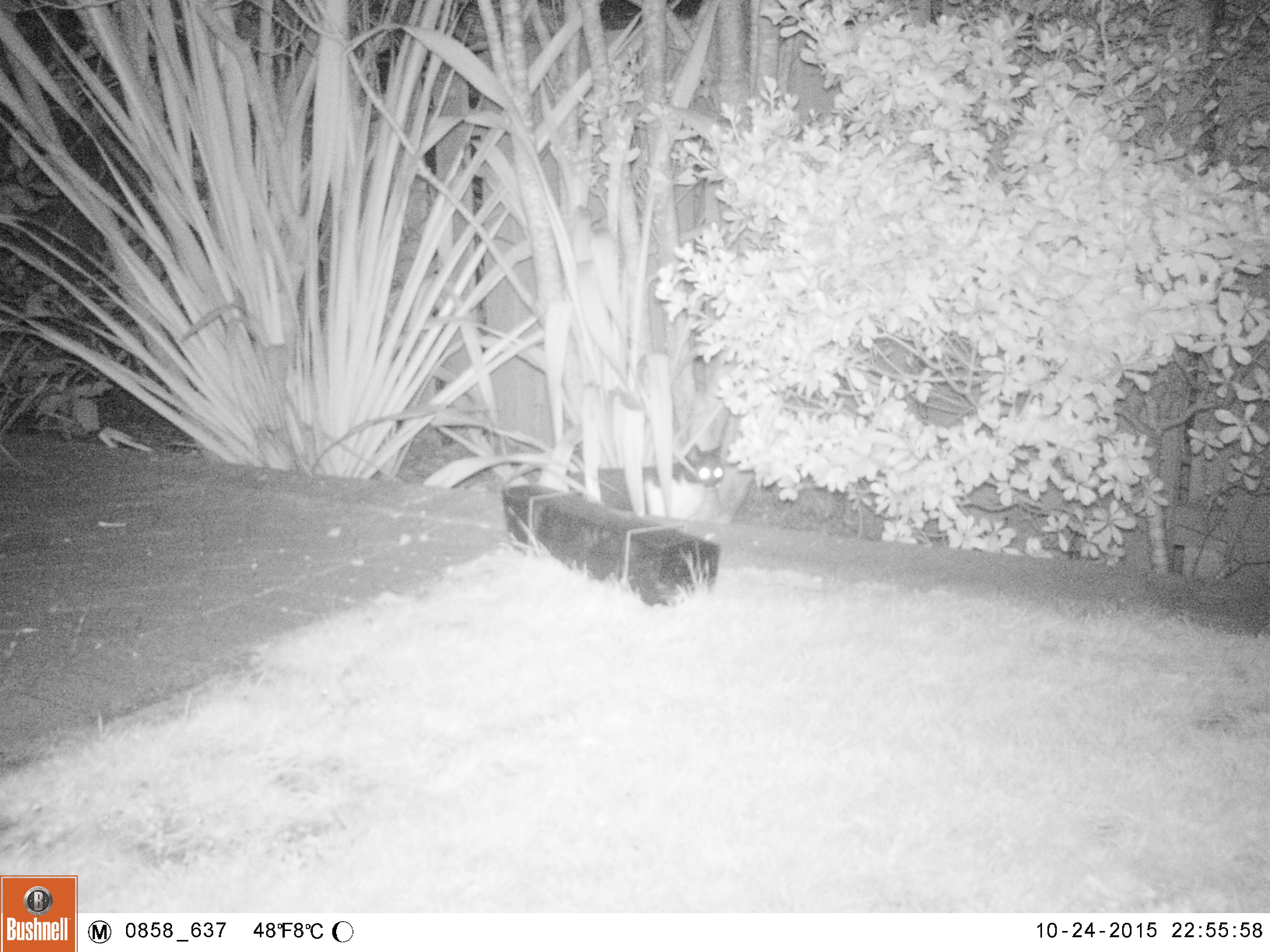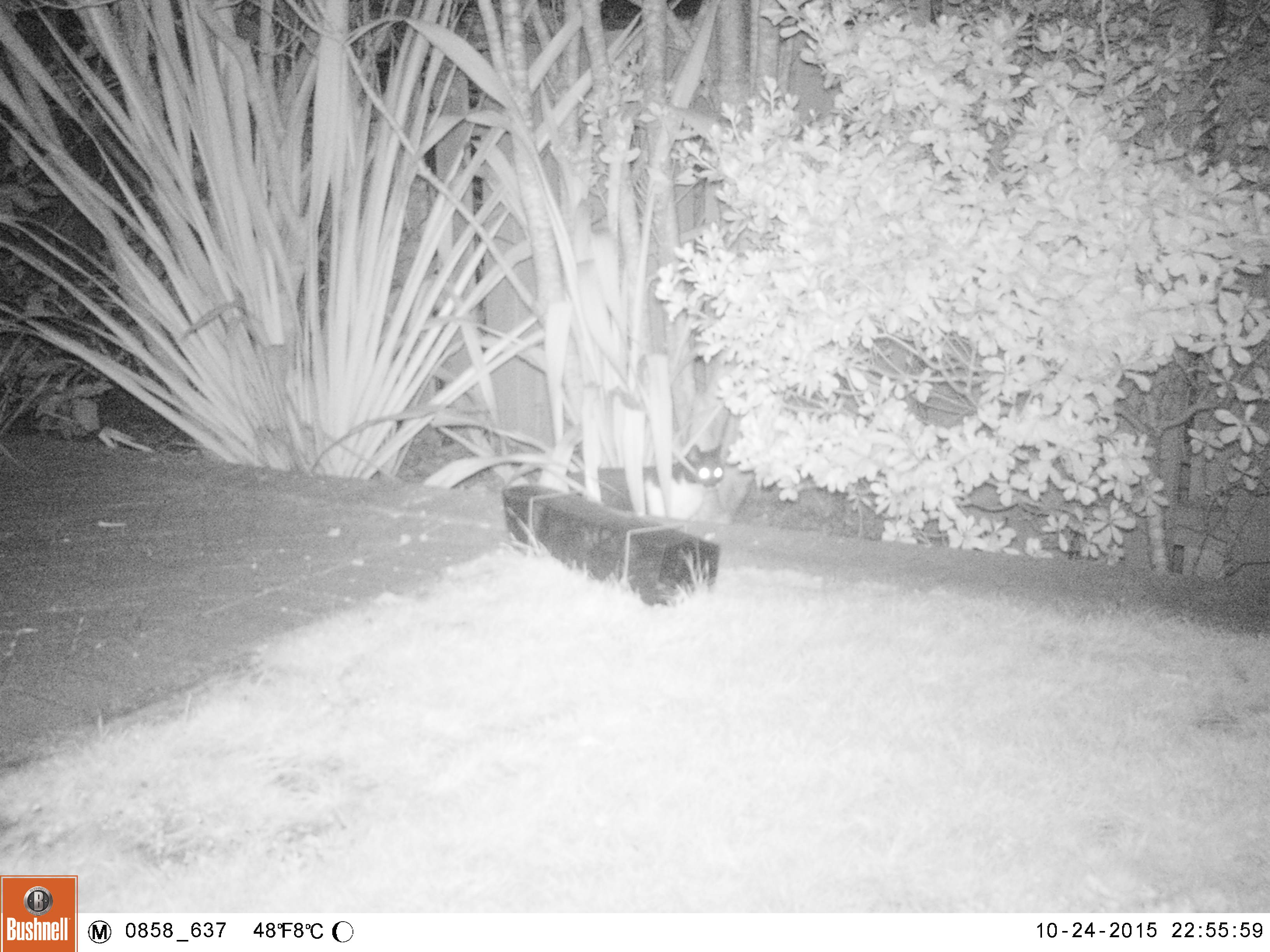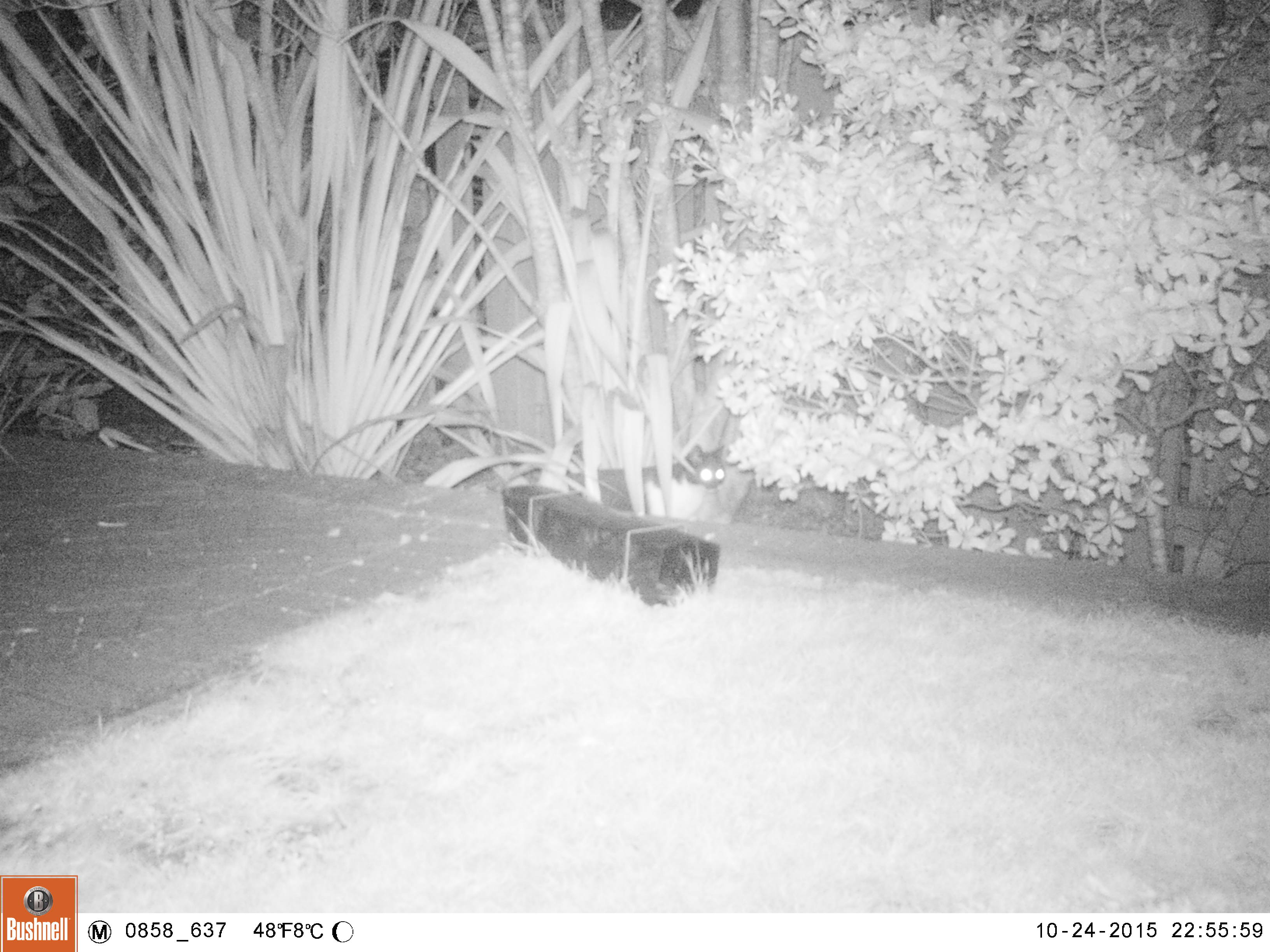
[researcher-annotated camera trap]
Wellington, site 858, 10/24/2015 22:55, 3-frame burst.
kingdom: Animalia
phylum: Chordata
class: Mammalia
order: Carnivora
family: Felidae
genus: Felis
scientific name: Felis catus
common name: cat